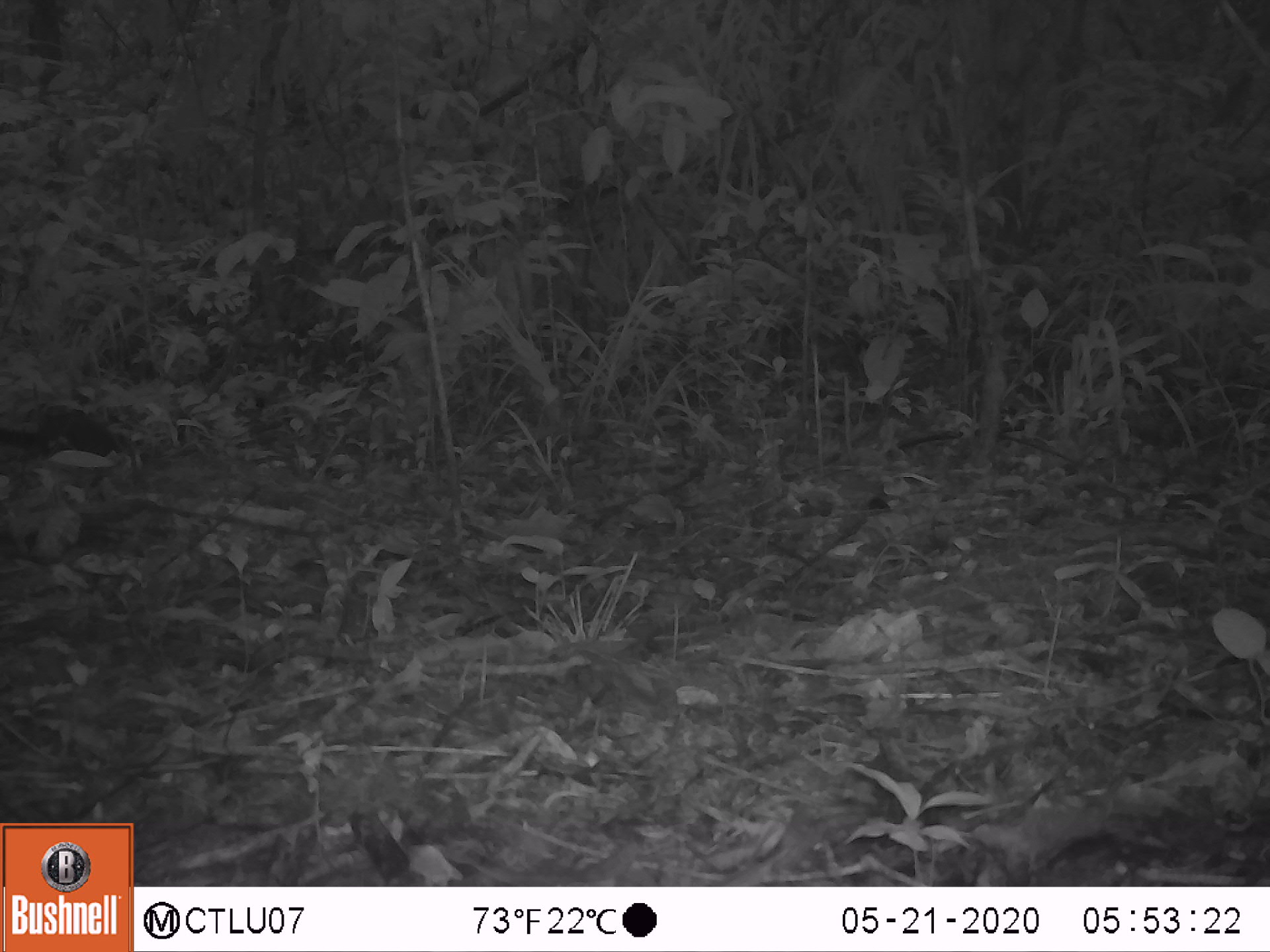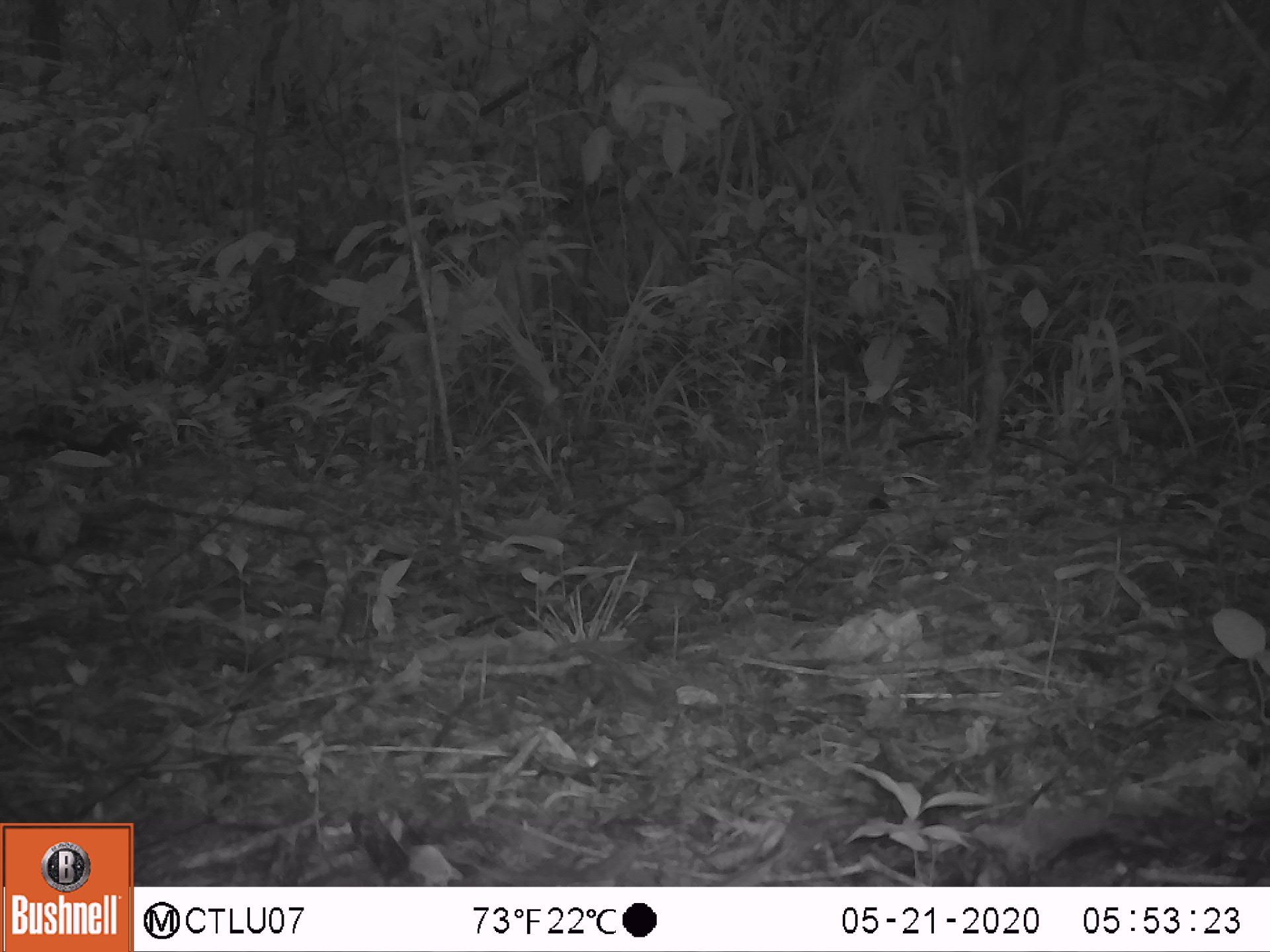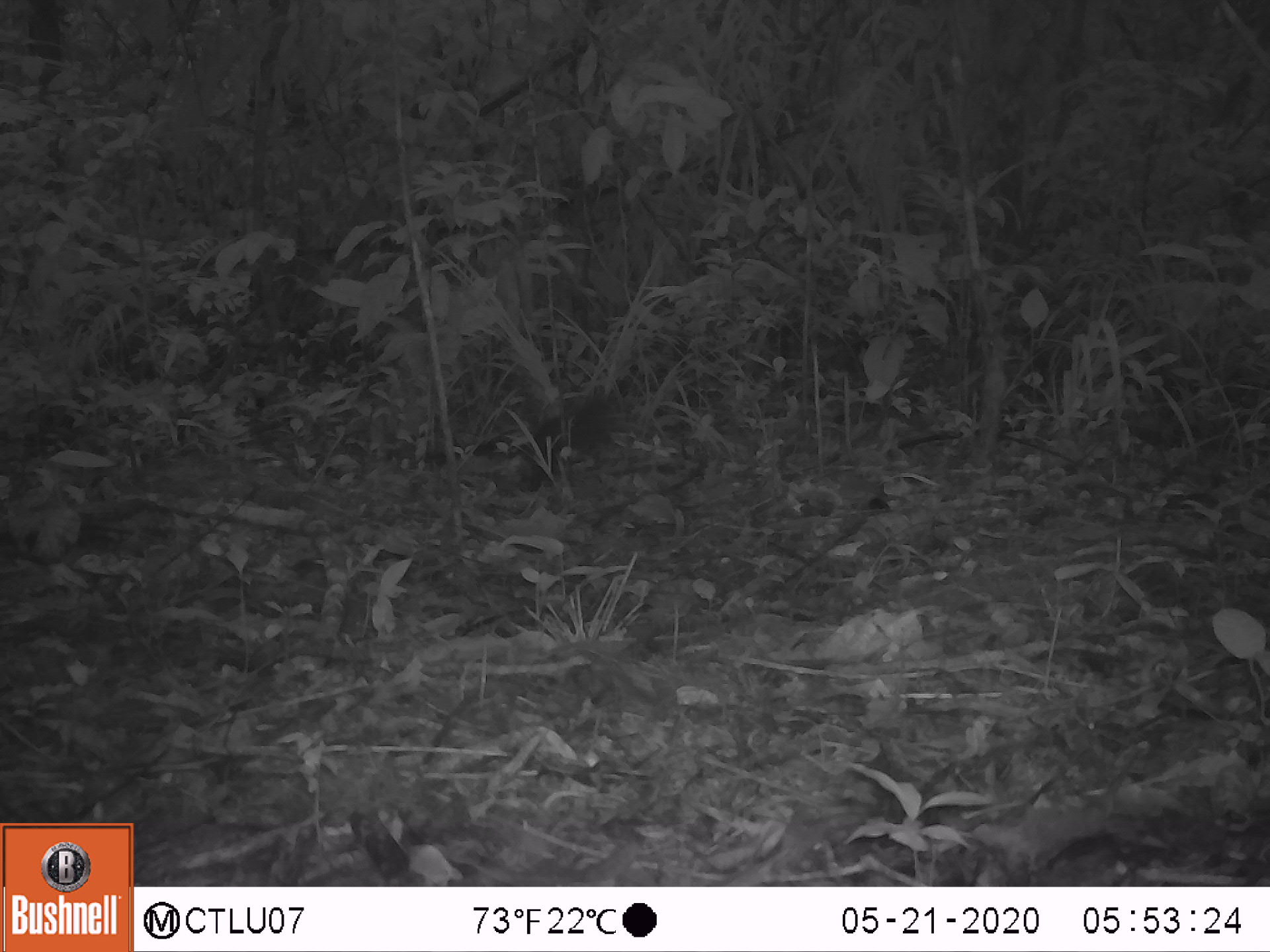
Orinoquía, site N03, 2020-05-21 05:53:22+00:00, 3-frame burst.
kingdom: Animalia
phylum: Chordata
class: Mammalia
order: Carnivora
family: Procyonidae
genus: Nasua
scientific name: Nasua nasua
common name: south american coati